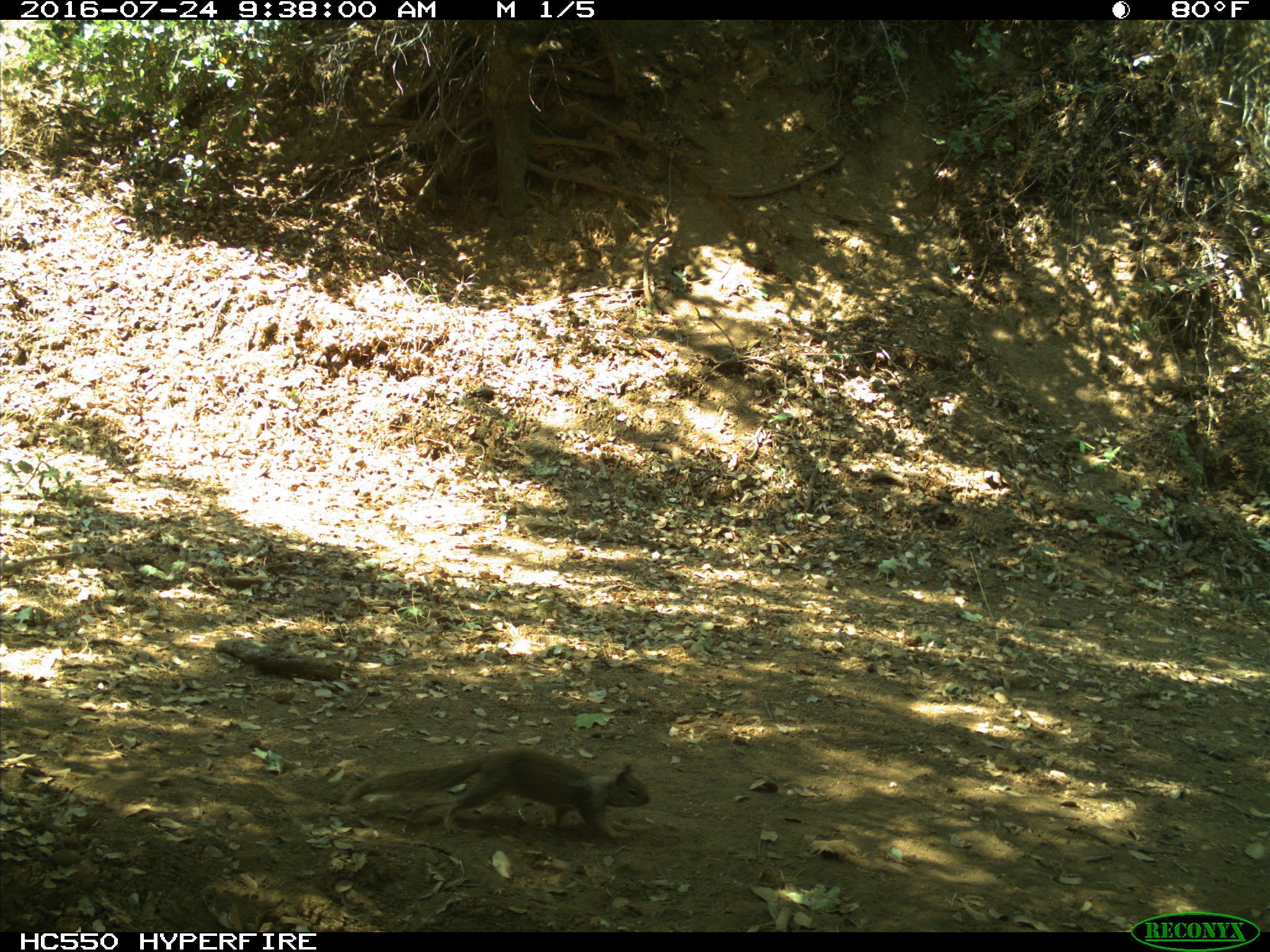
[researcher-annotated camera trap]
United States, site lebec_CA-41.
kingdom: Animalia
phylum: Chordata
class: Mammalia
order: Rodentia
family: Sciuridae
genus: Otospermophilus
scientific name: Otospermophilus beecheyi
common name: california ground squirrel